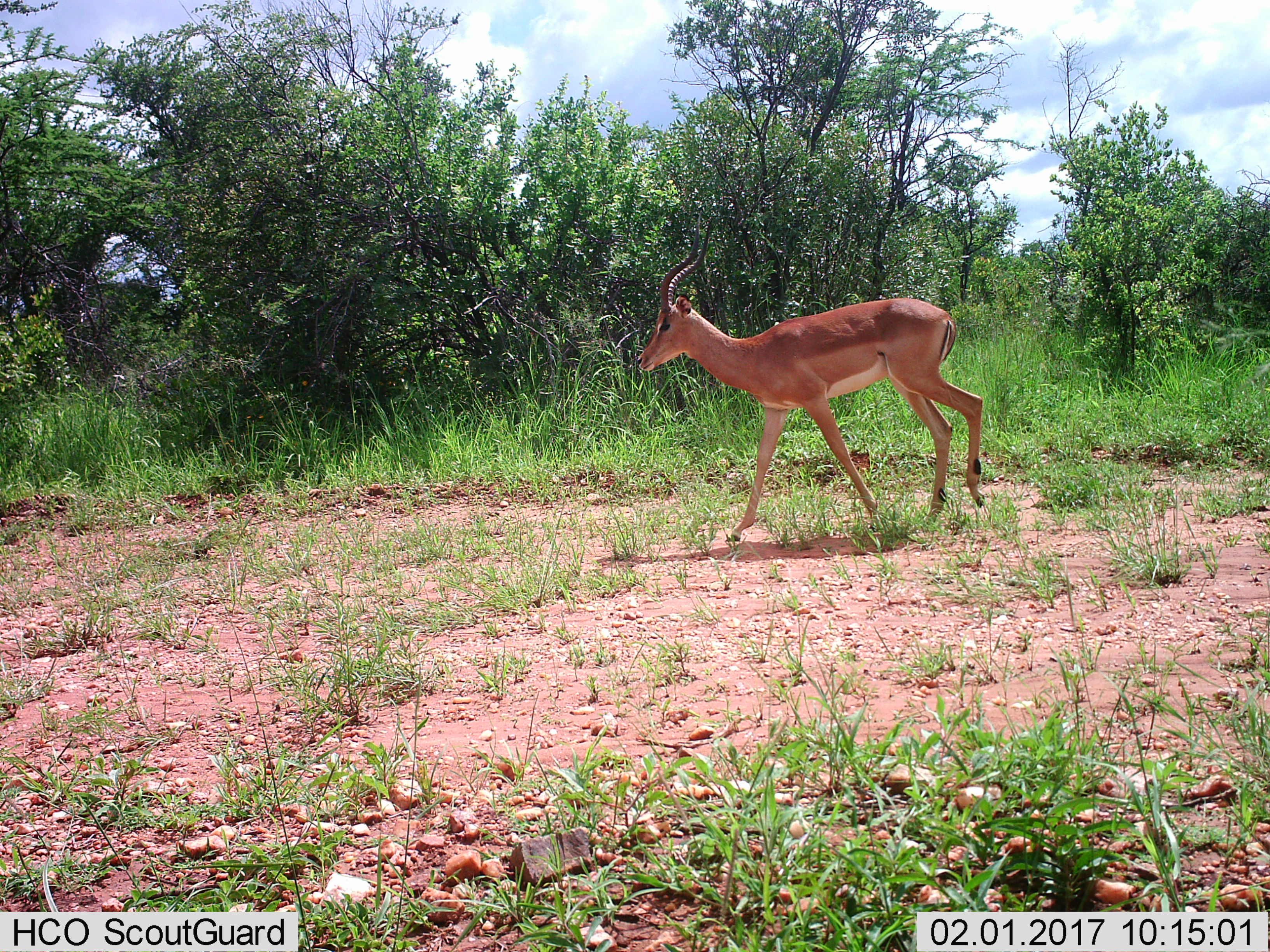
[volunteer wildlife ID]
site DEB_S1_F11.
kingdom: Animalia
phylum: Chordata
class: Mammalia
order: Artiodactyla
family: Bovidae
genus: Aepyceros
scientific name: Aepyceros melampus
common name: impala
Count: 1.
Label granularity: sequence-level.